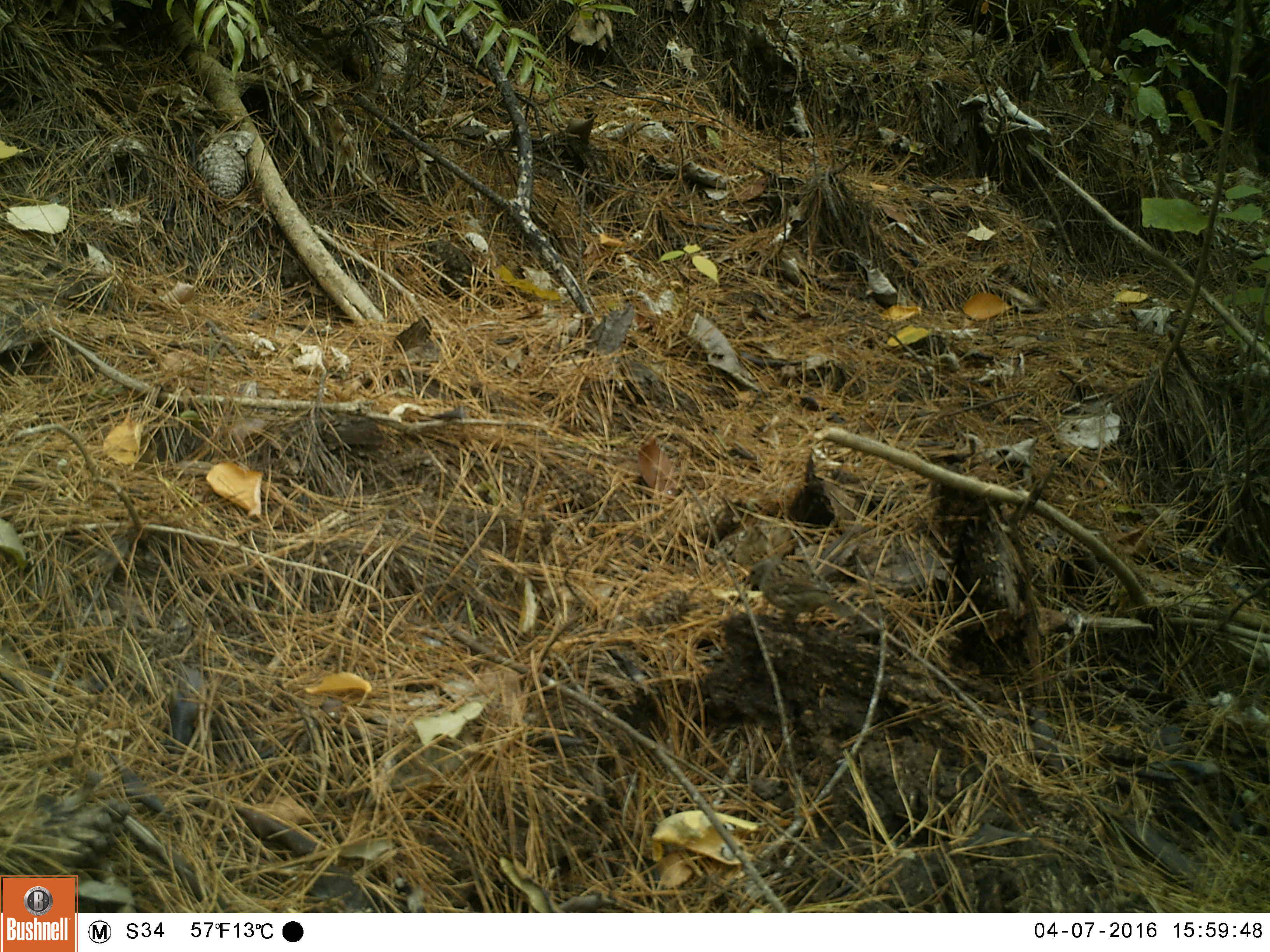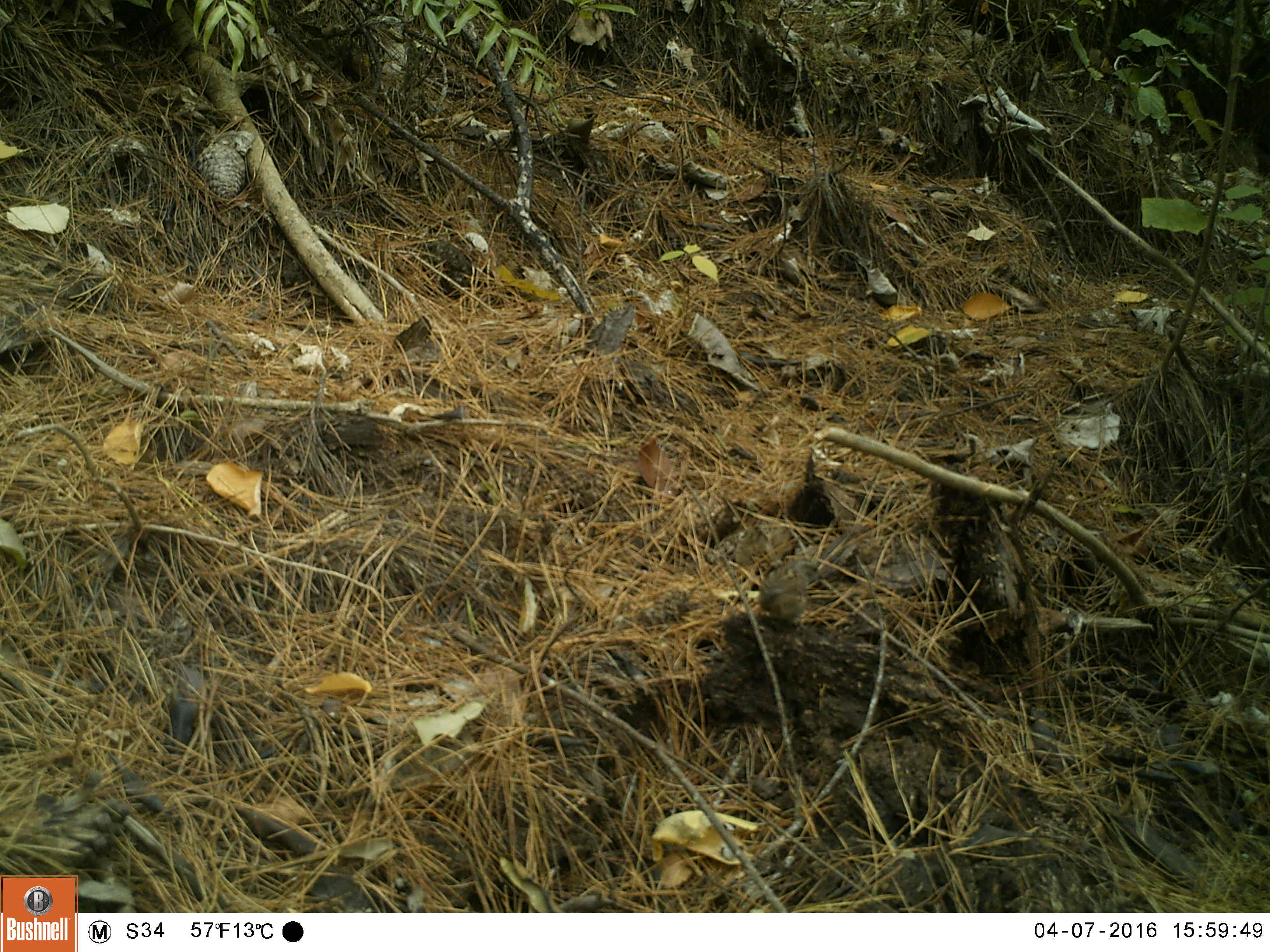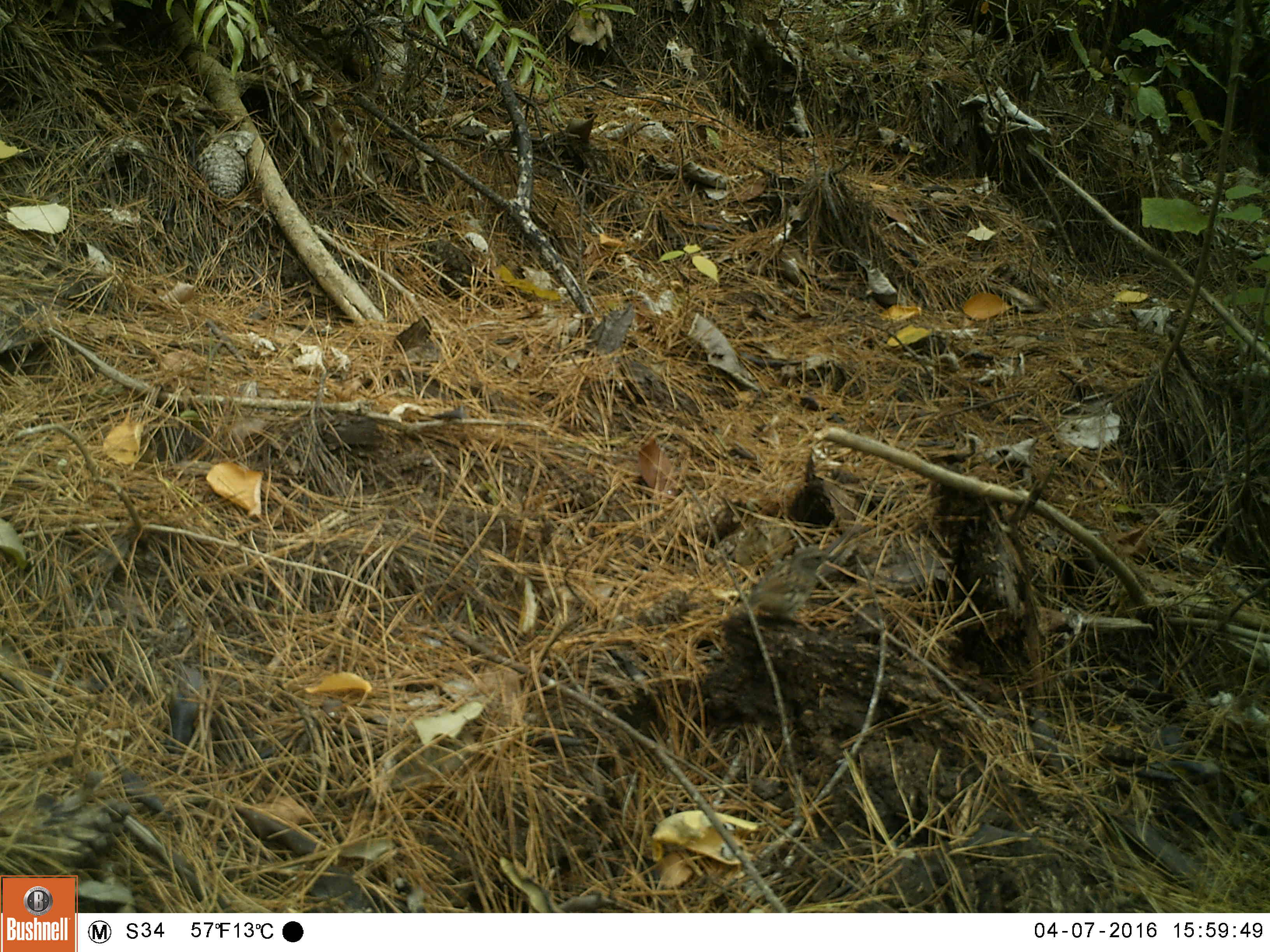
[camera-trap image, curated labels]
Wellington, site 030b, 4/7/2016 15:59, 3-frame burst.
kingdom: Animalia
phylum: Chordata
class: Aves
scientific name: Aves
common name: bird